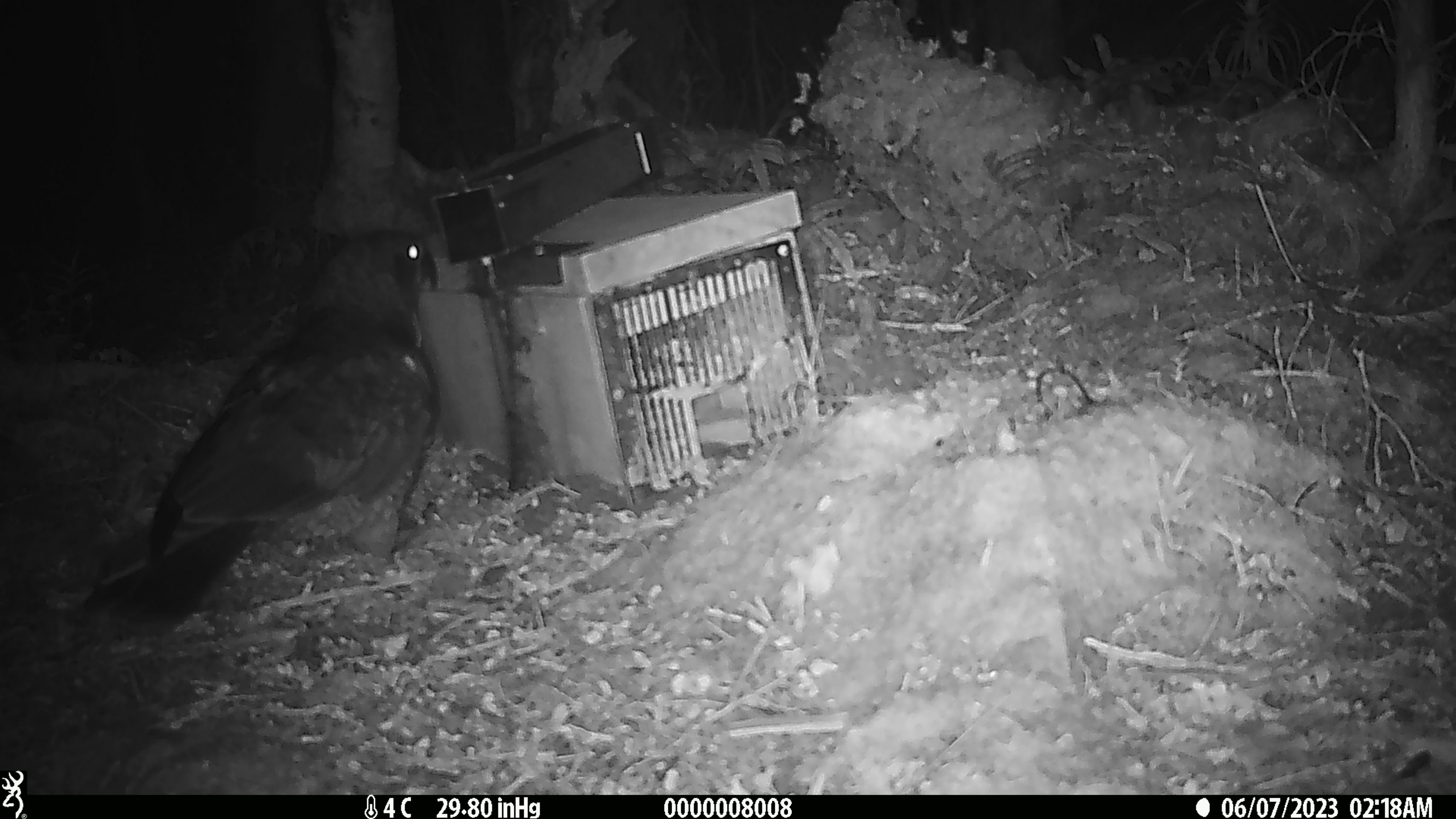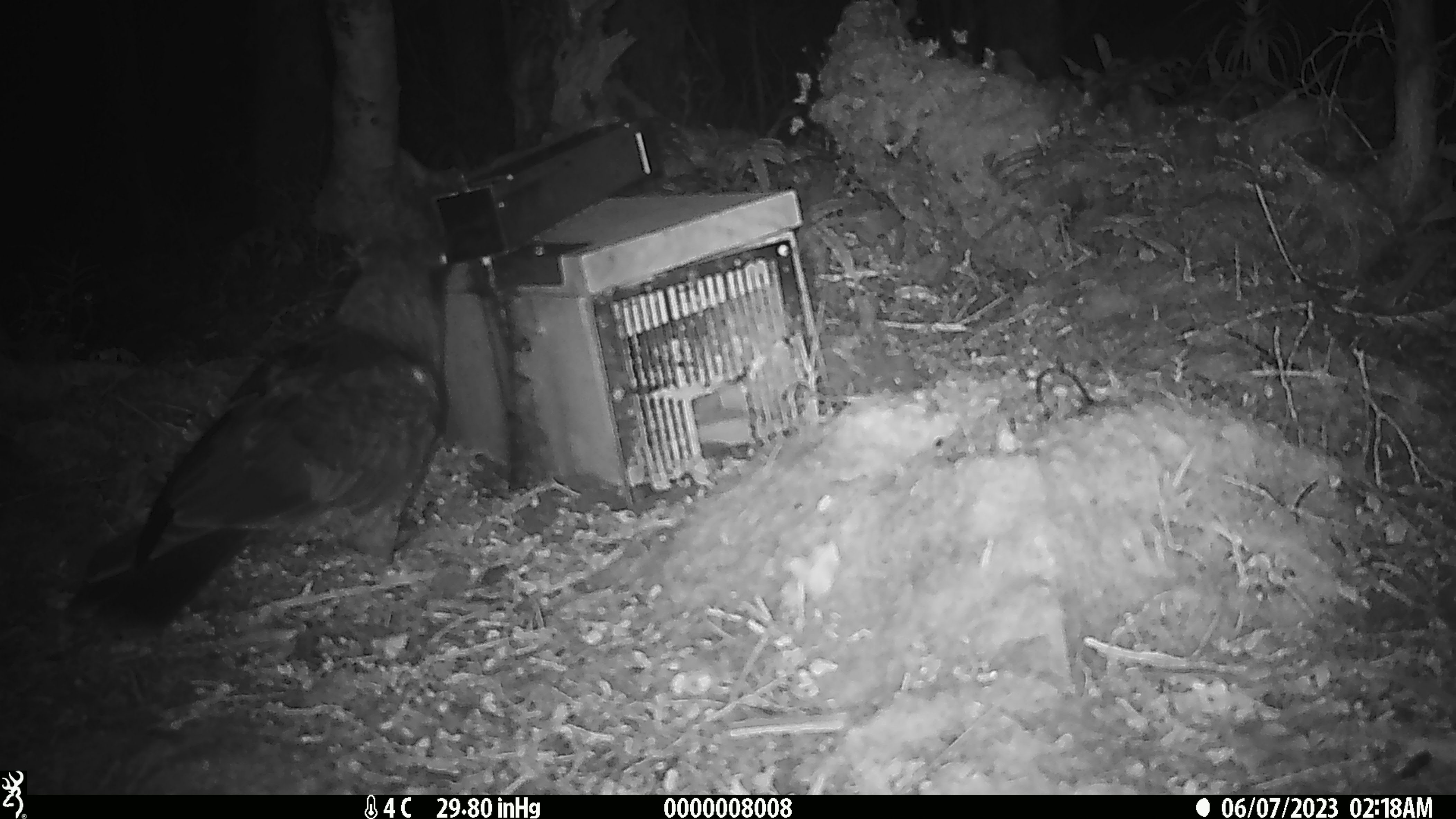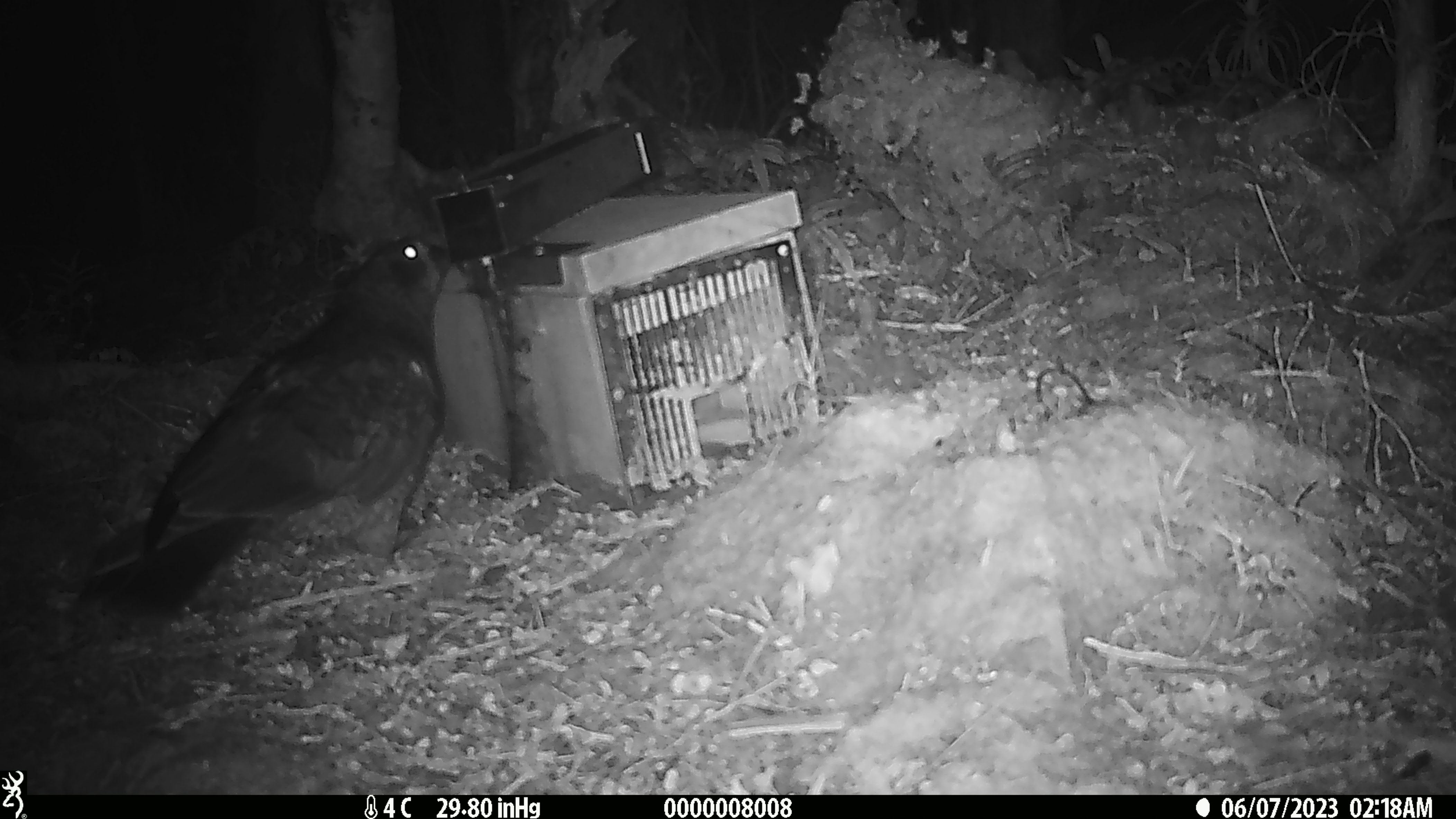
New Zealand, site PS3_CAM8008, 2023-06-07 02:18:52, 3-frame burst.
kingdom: Animalia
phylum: Chordata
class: Aves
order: Psittaciformes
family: Strigopidae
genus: Nestor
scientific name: Nestor notabilis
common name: kea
Kea (Nestor notabilis).